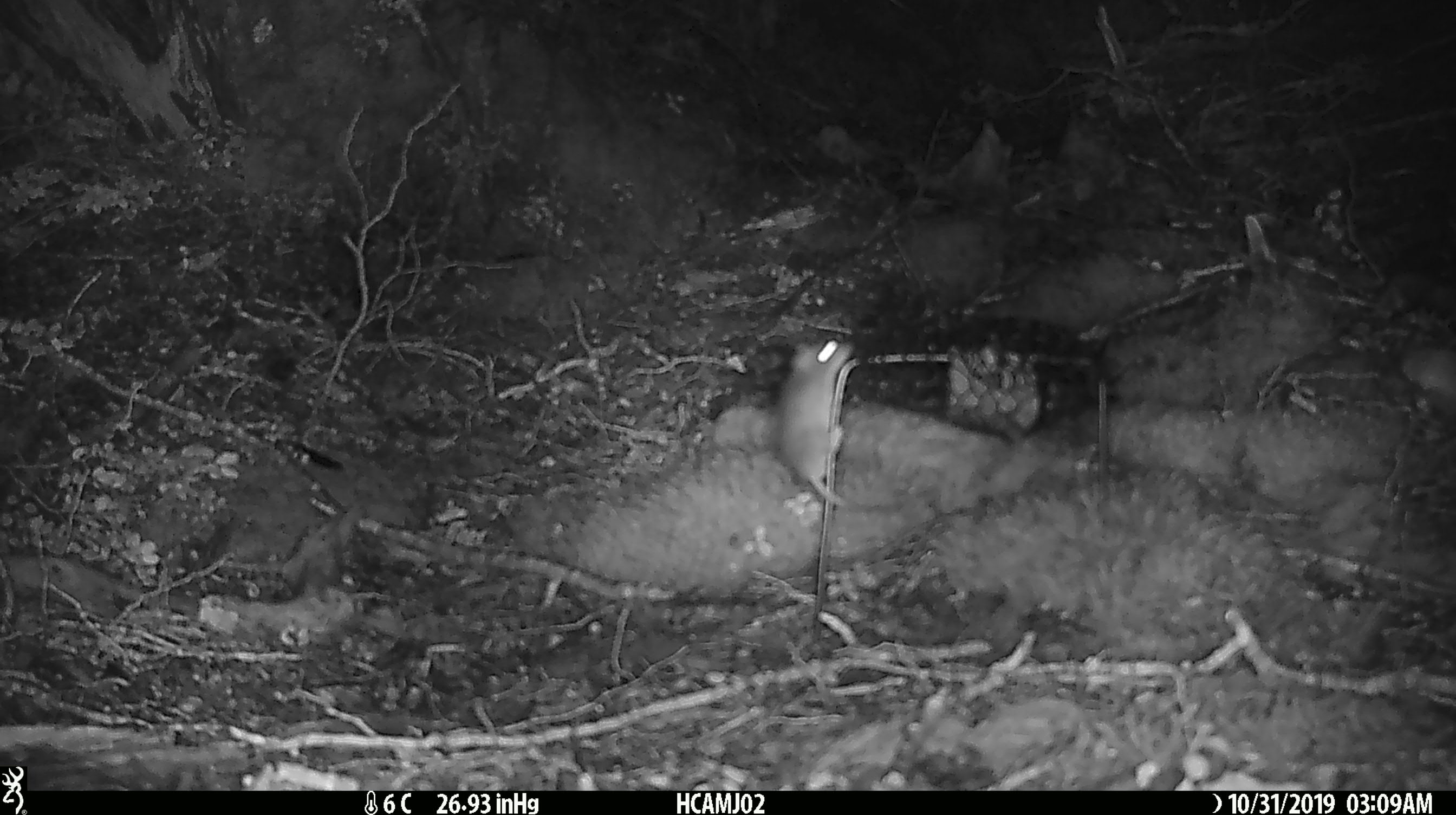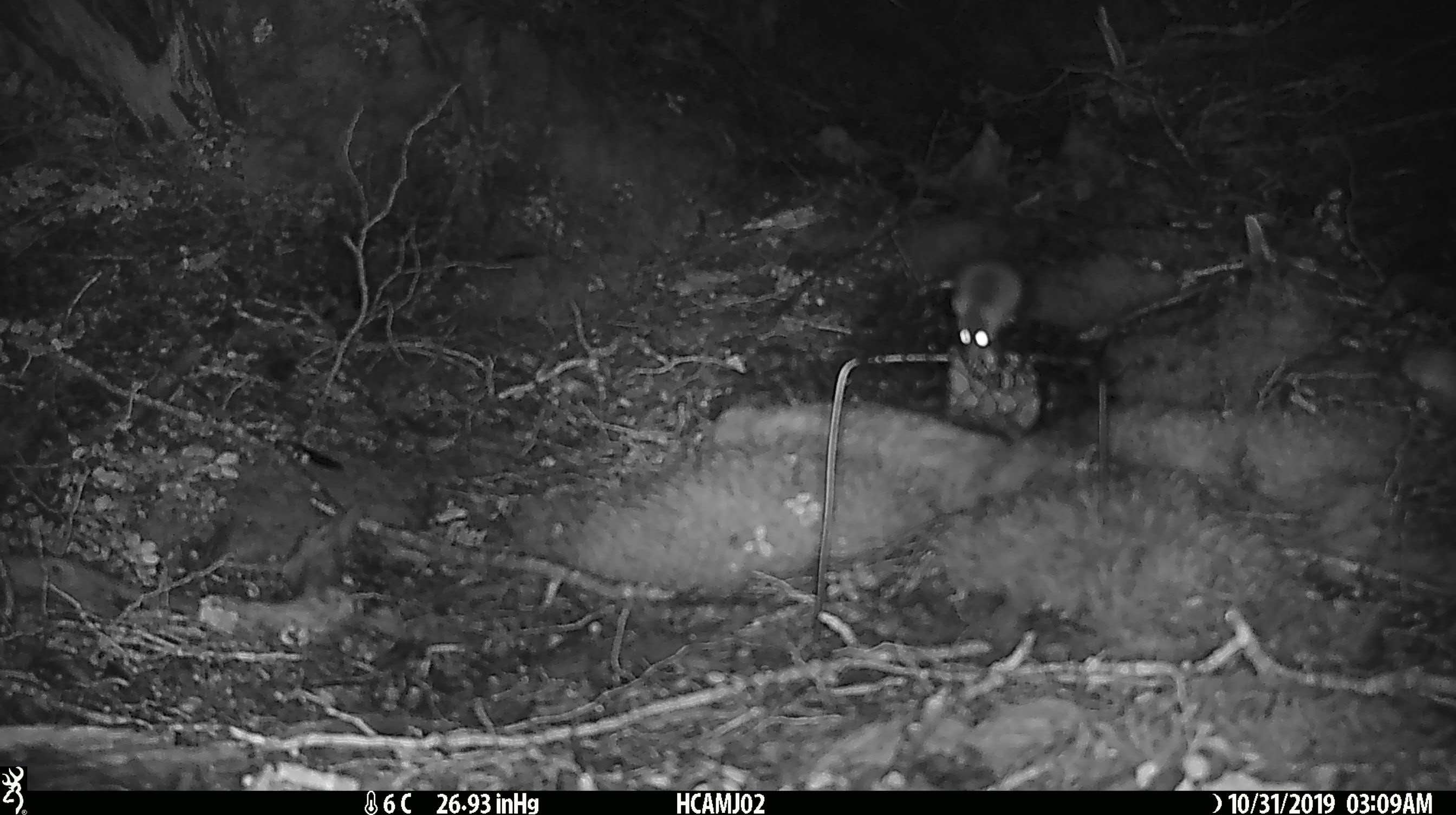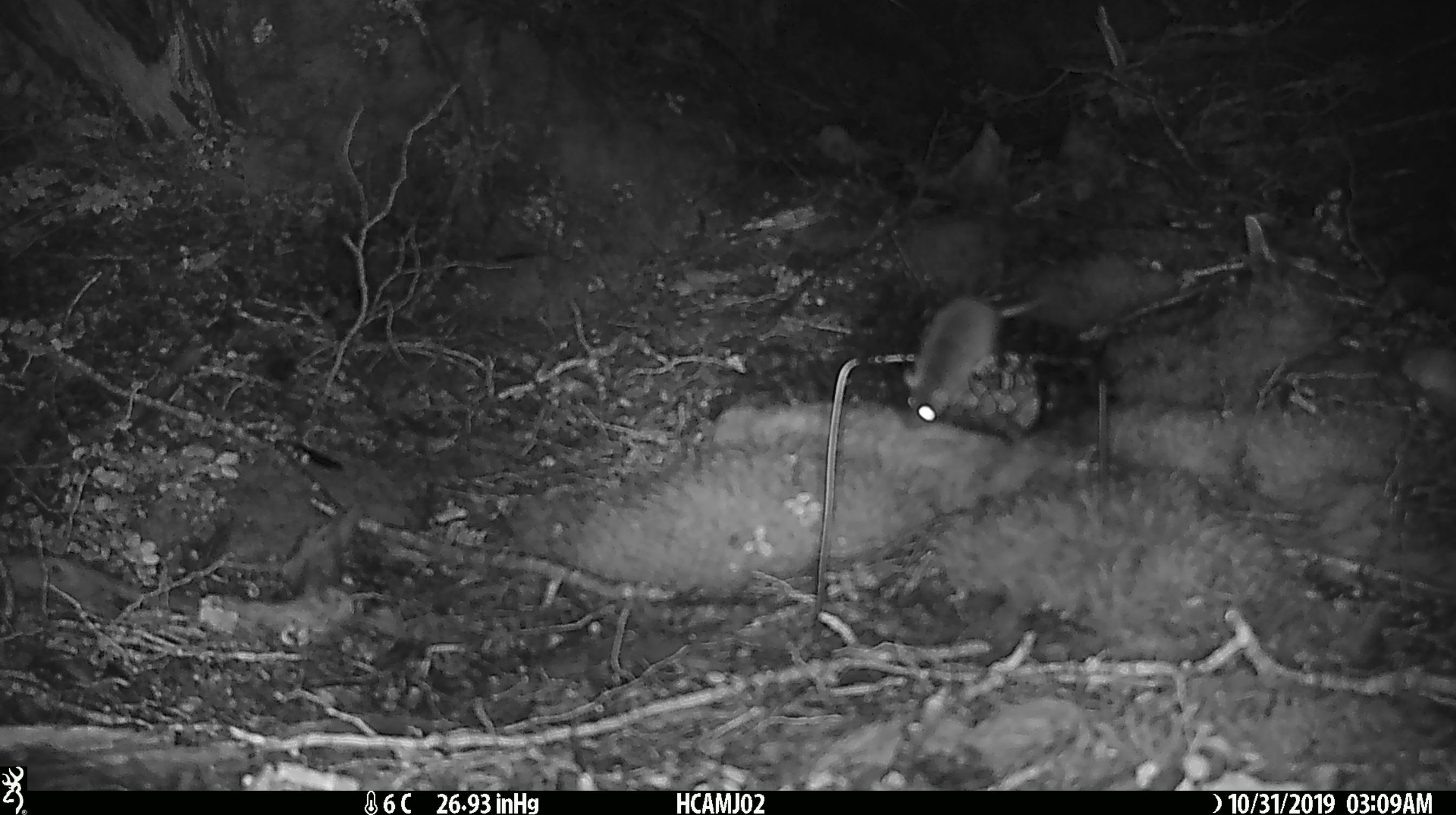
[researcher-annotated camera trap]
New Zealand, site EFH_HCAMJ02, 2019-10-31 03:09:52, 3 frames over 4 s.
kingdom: Animalia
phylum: Chordata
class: Mammalia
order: Rodentia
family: Muridae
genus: Mus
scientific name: Mus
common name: mouse